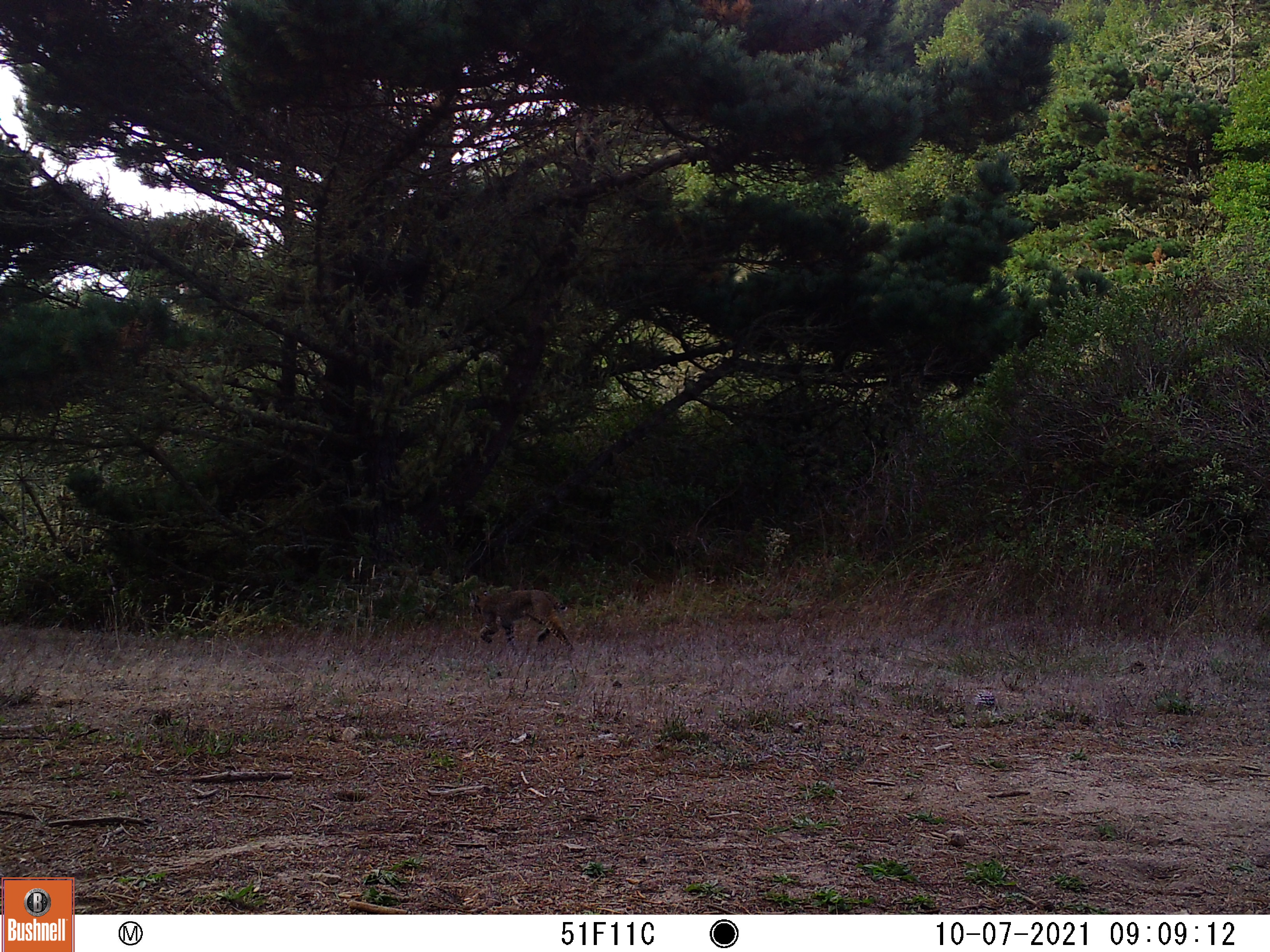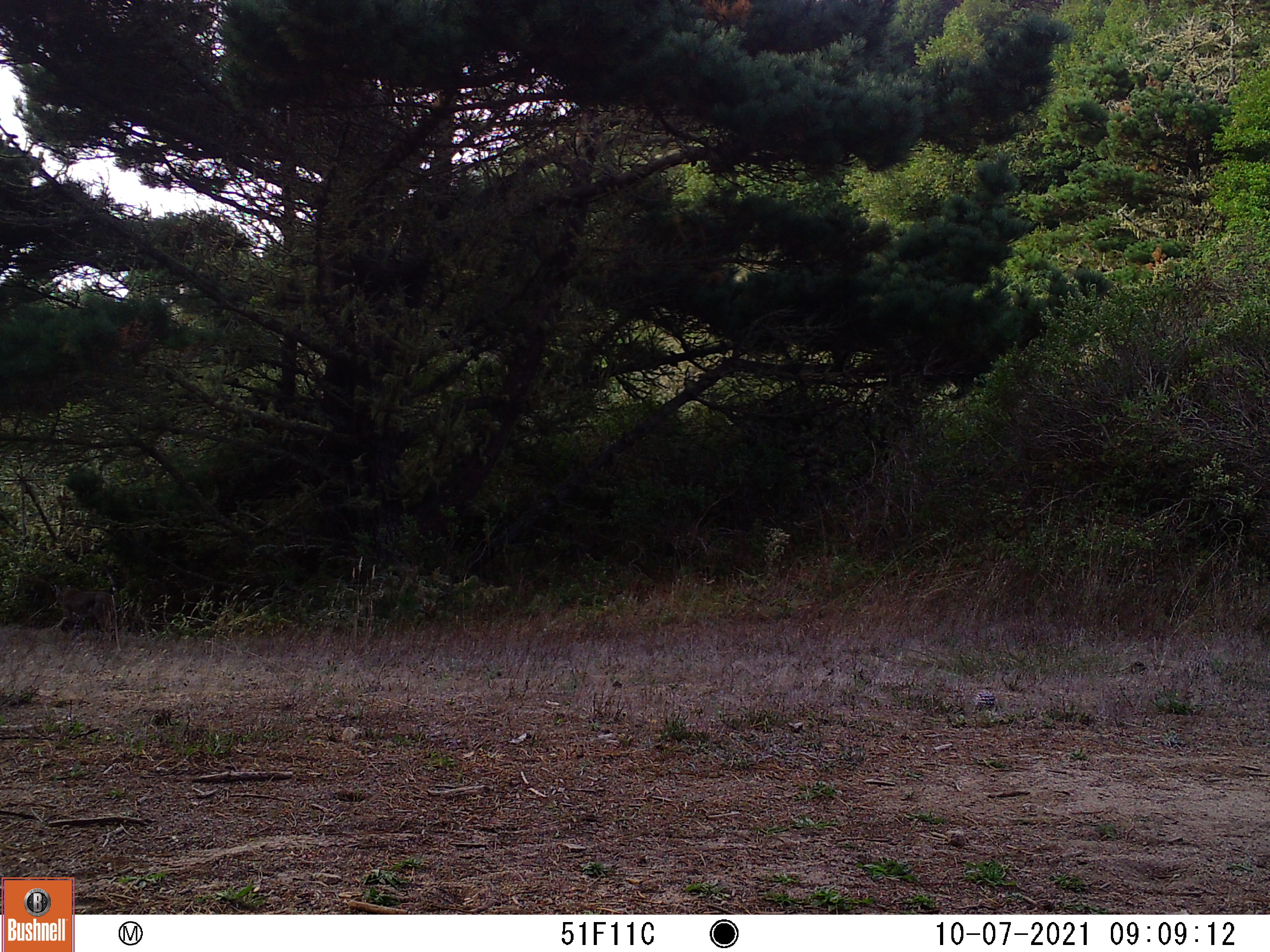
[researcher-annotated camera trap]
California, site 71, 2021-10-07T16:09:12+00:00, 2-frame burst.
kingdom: Animalia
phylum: Chordata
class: Mammalia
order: Carnivora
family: Felidae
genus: Lynx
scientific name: Lynx rufus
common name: bobcat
Bobcat (Lynx rufus).